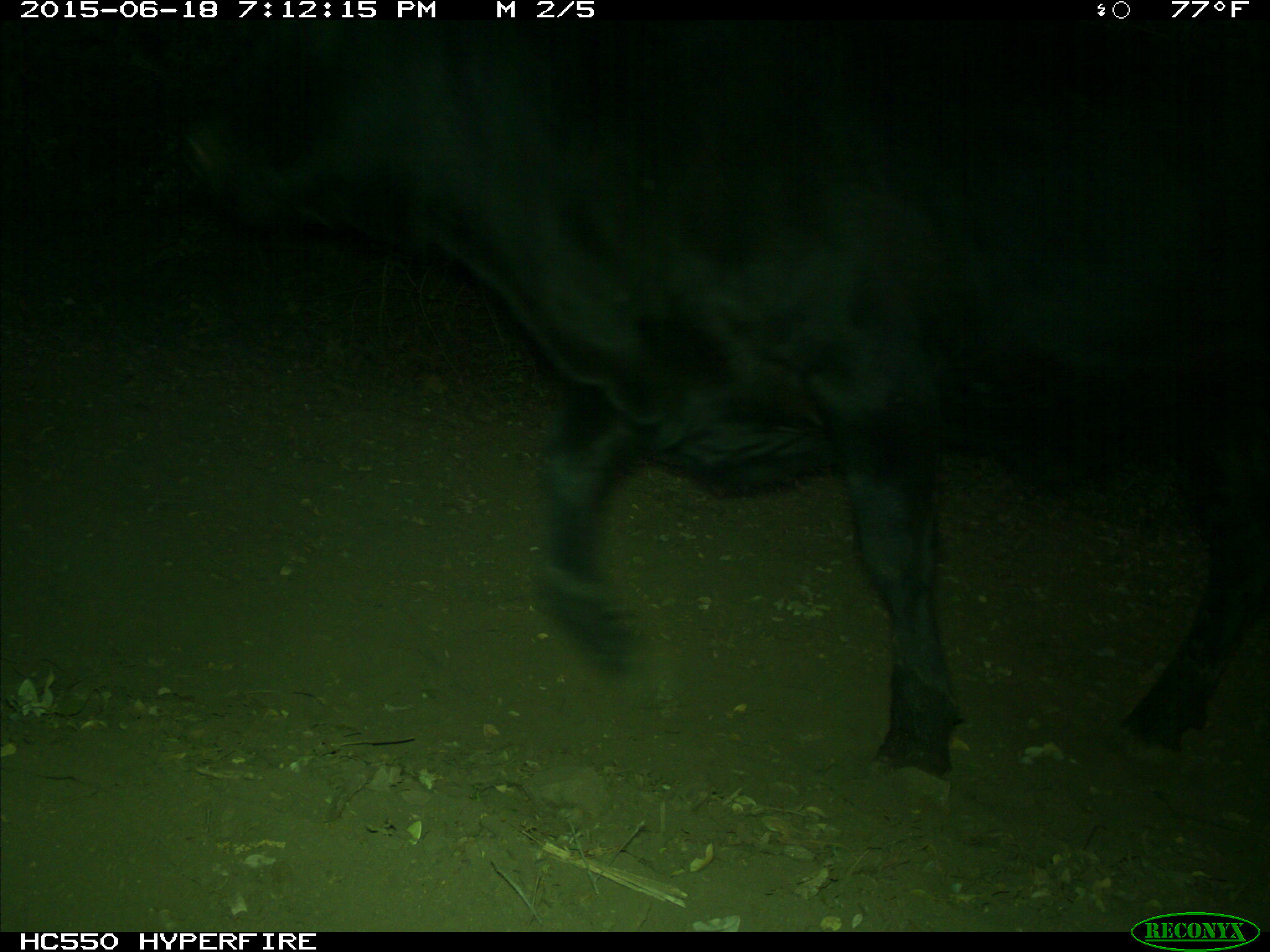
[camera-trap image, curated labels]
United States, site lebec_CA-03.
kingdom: Animalia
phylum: Chordata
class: Mammalia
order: Artiodactyla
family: Bovidae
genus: Bos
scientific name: Bos taurus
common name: domestic cow